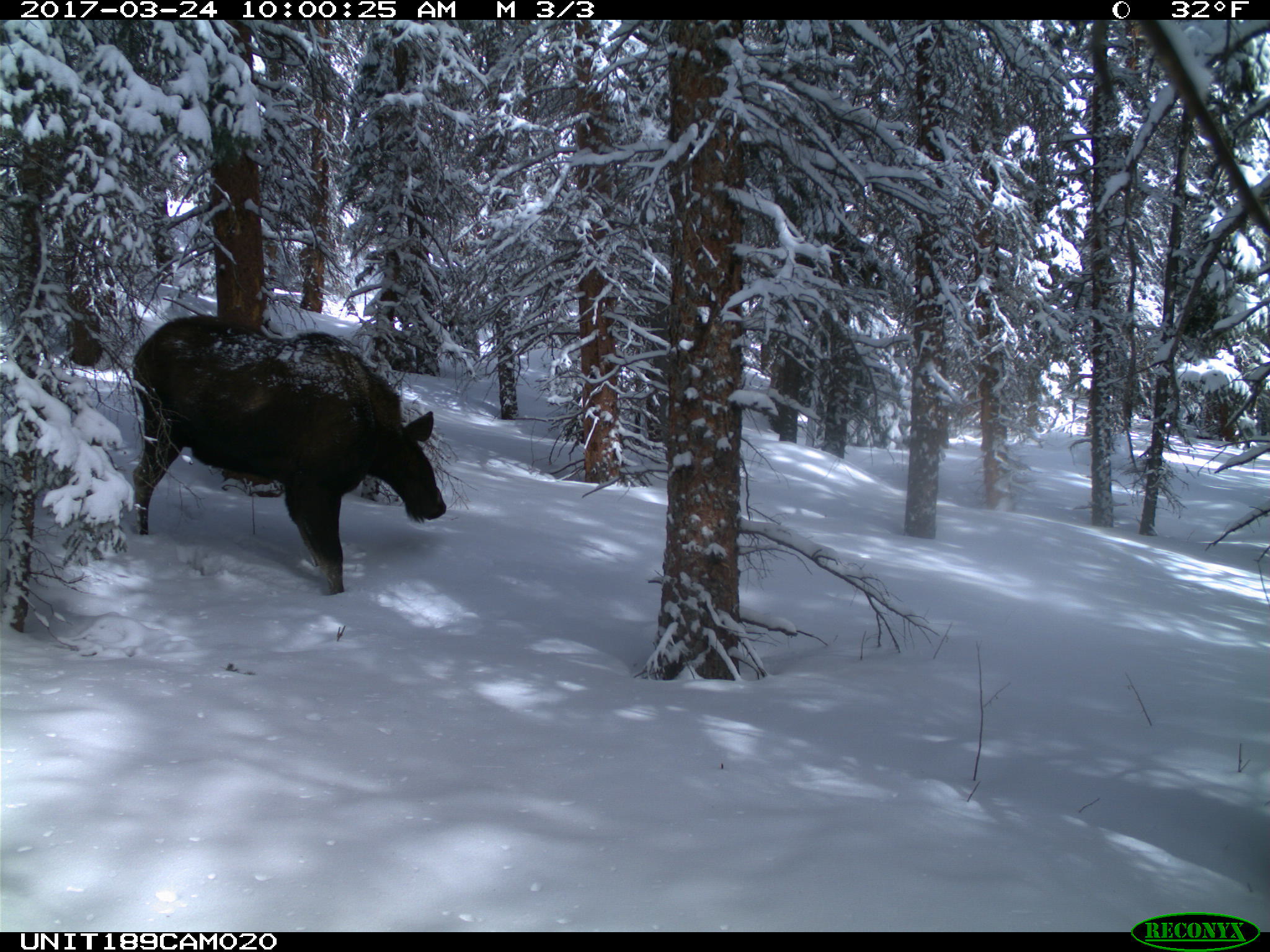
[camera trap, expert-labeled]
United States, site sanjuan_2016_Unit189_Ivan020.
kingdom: Animalia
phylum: Chordata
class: Mammalia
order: Artiodactyla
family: Cervidae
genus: Alces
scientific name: Alces alces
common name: moose